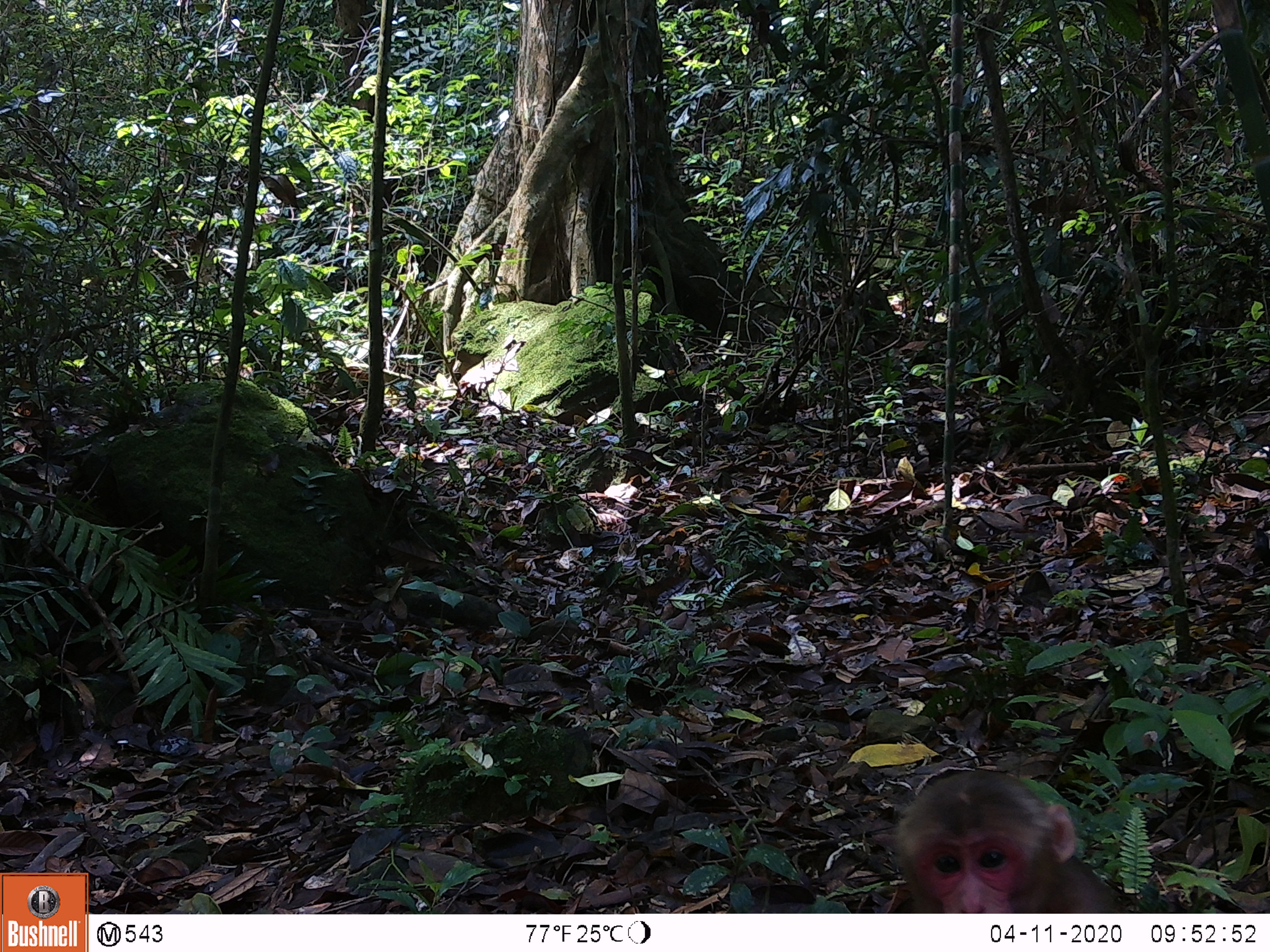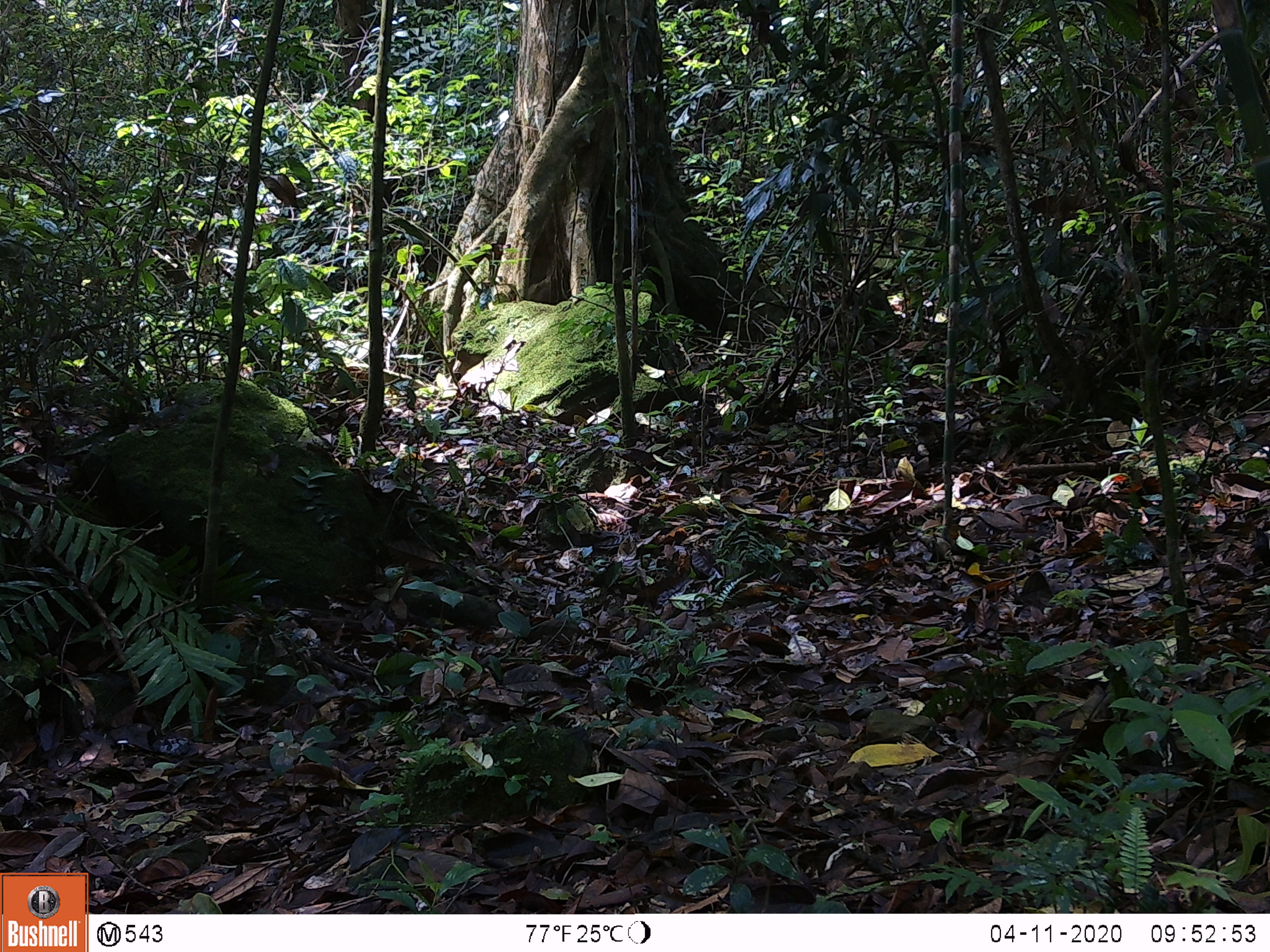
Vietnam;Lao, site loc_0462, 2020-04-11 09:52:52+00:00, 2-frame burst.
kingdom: Animalia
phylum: Chordata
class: Mammalia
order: Primates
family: Cercopithecidae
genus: Macaca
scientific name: Macaca arctoides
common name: stump-tailed macaque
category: stump tailed macaque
Stump tailed macaque (stump-tailed macaque) (Macaca arctoides). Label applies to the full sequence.